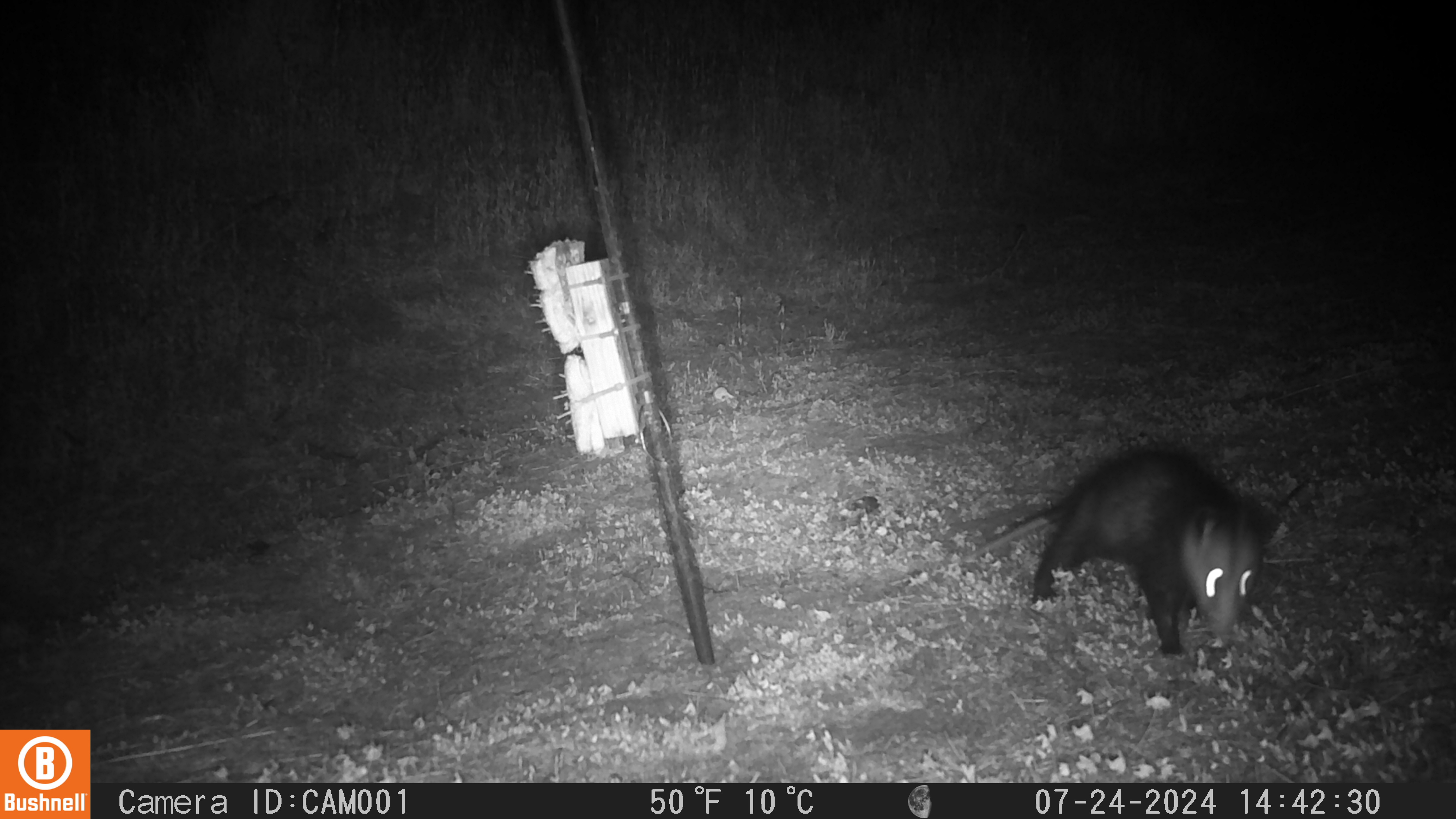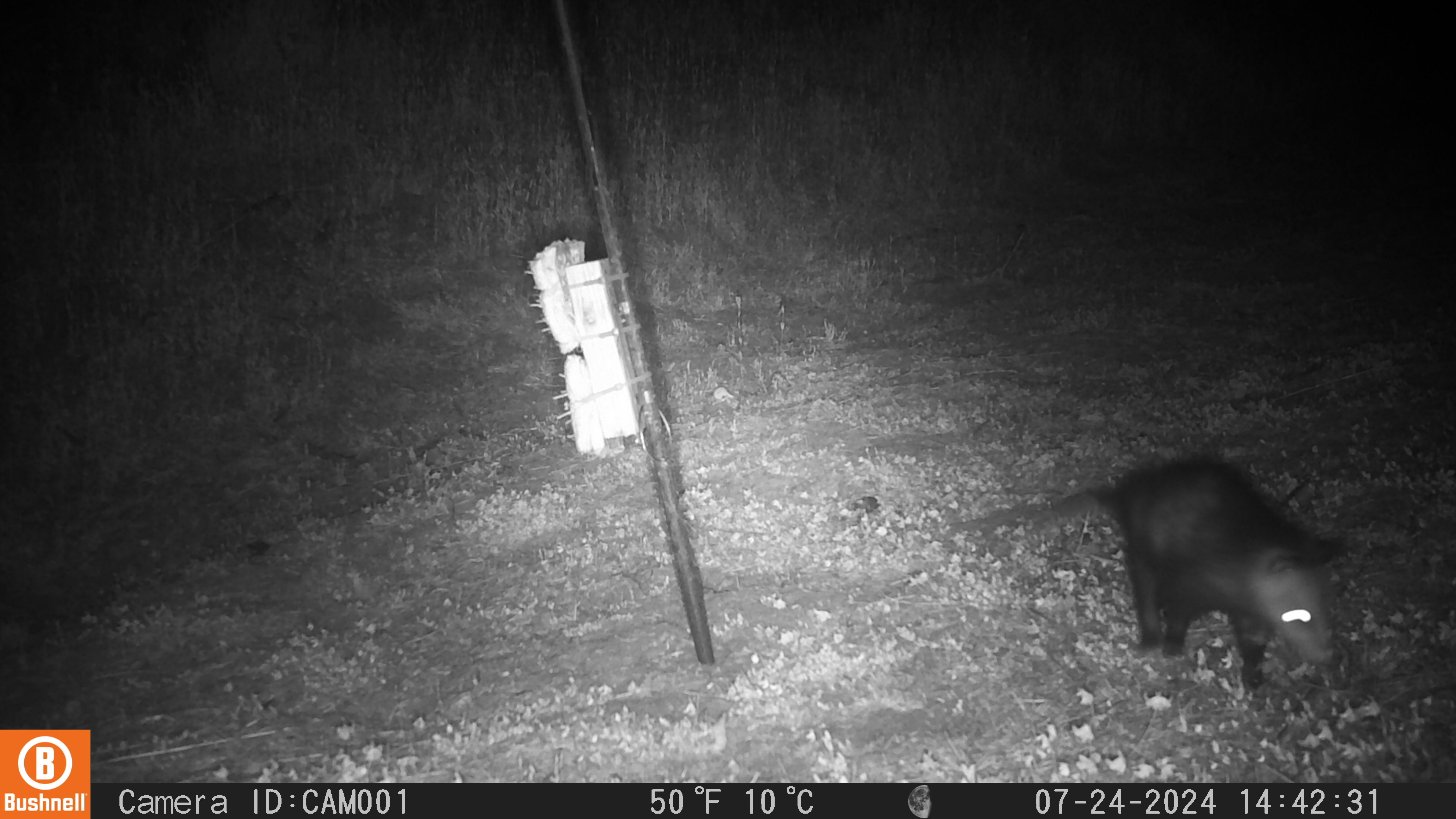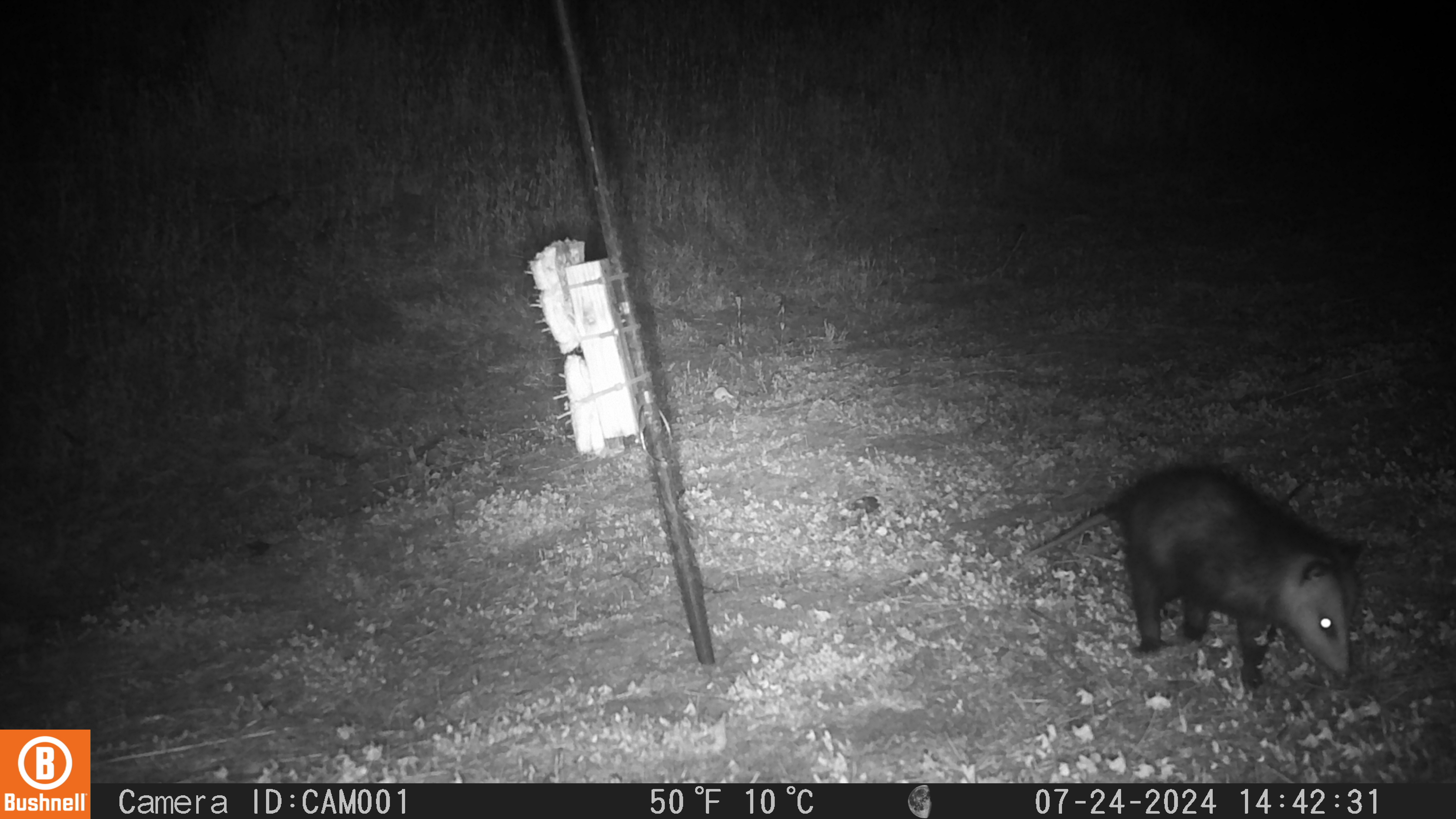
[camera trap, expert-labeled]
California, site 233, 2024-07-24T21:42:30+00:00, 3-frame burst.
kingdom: Animalia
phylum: Chordata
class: Mammalia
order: Didelphimorphia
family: Didelphidae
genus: Didelphis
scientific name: Didelphis virginiana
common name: virginia opossum